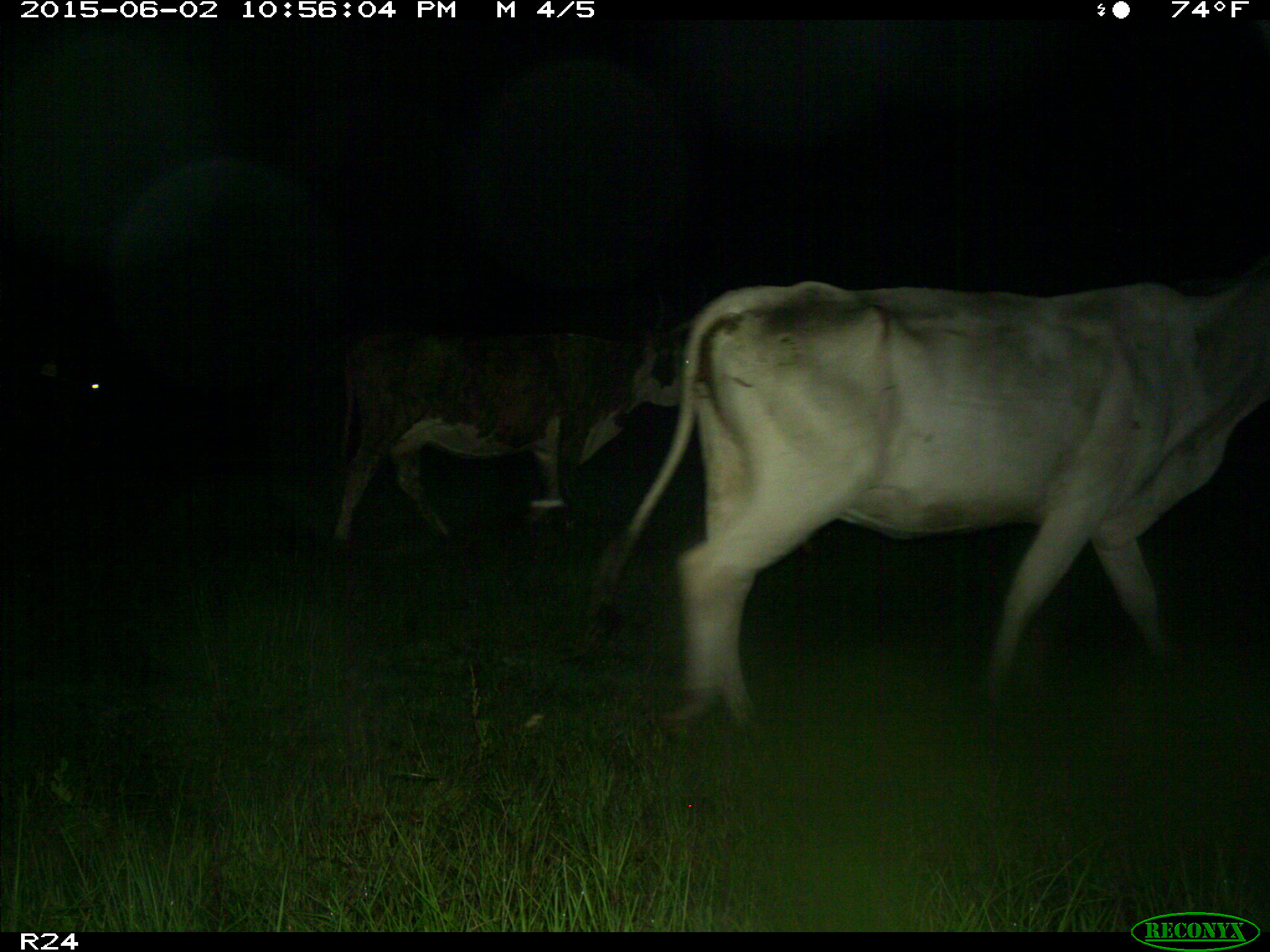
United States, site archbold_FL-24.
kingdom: Animalia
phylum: Chordata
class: Mammalia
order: Artiodactyla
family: Bovidae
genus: Bos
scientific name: Bos taurus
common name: domestic cow